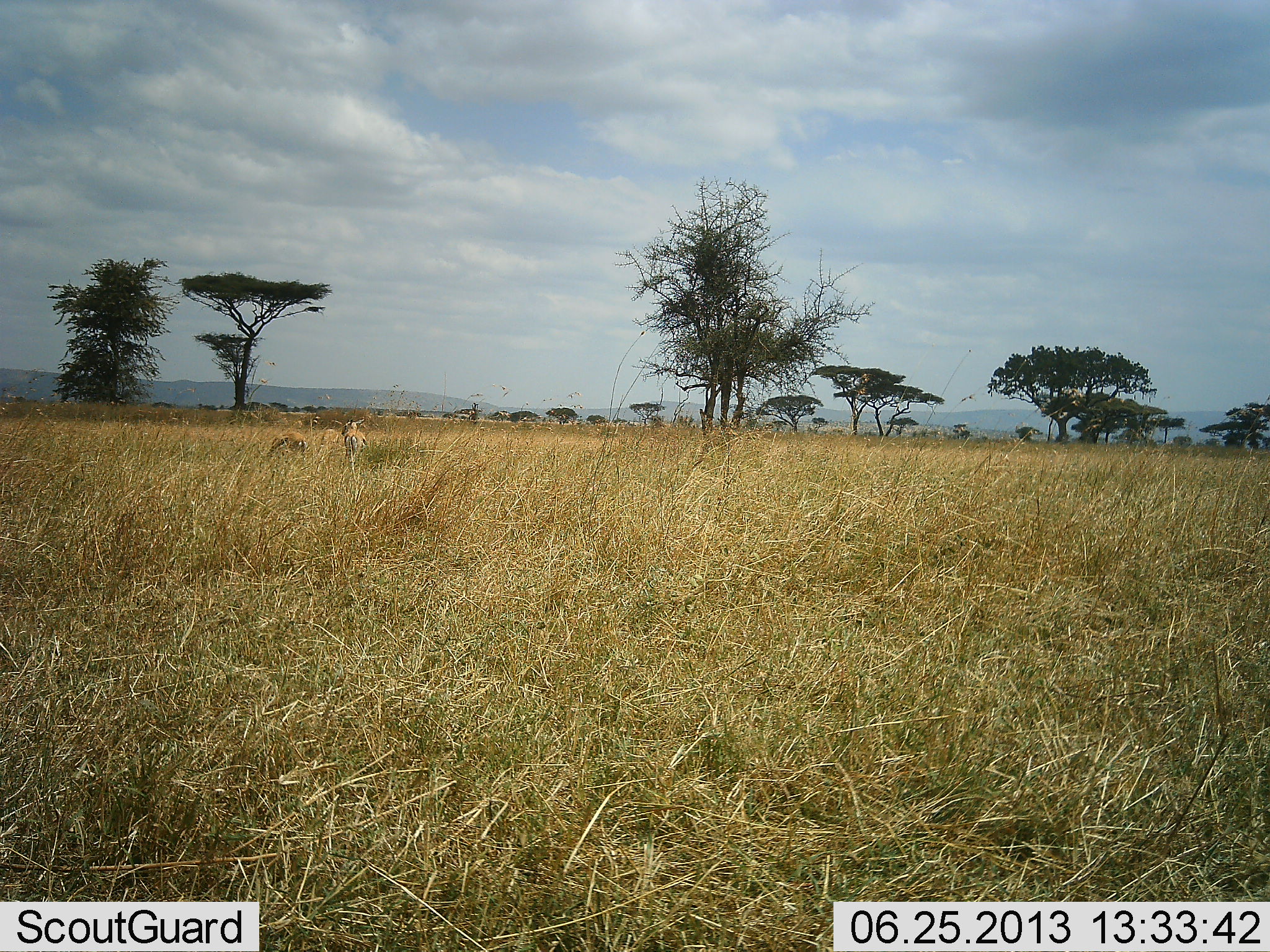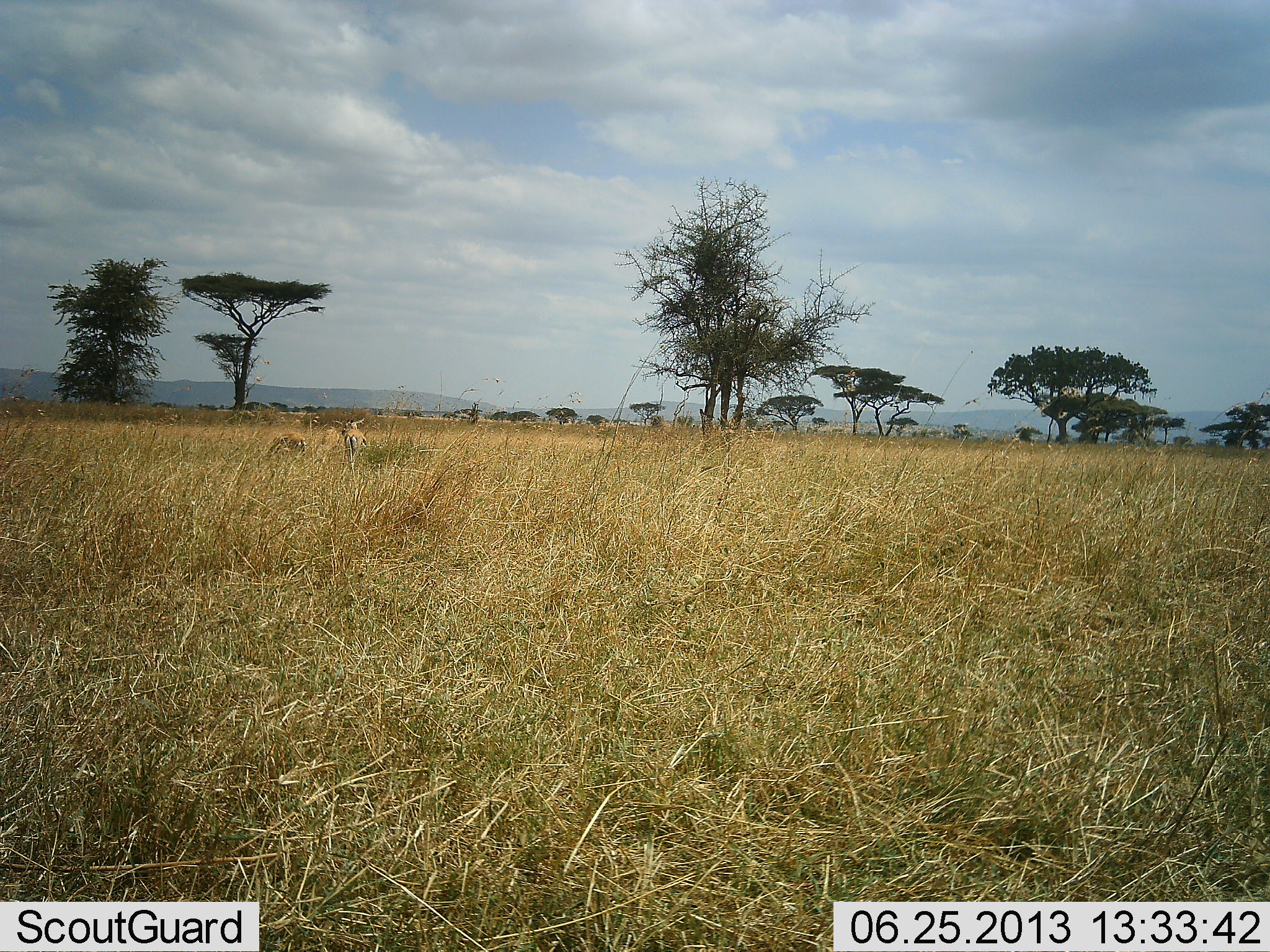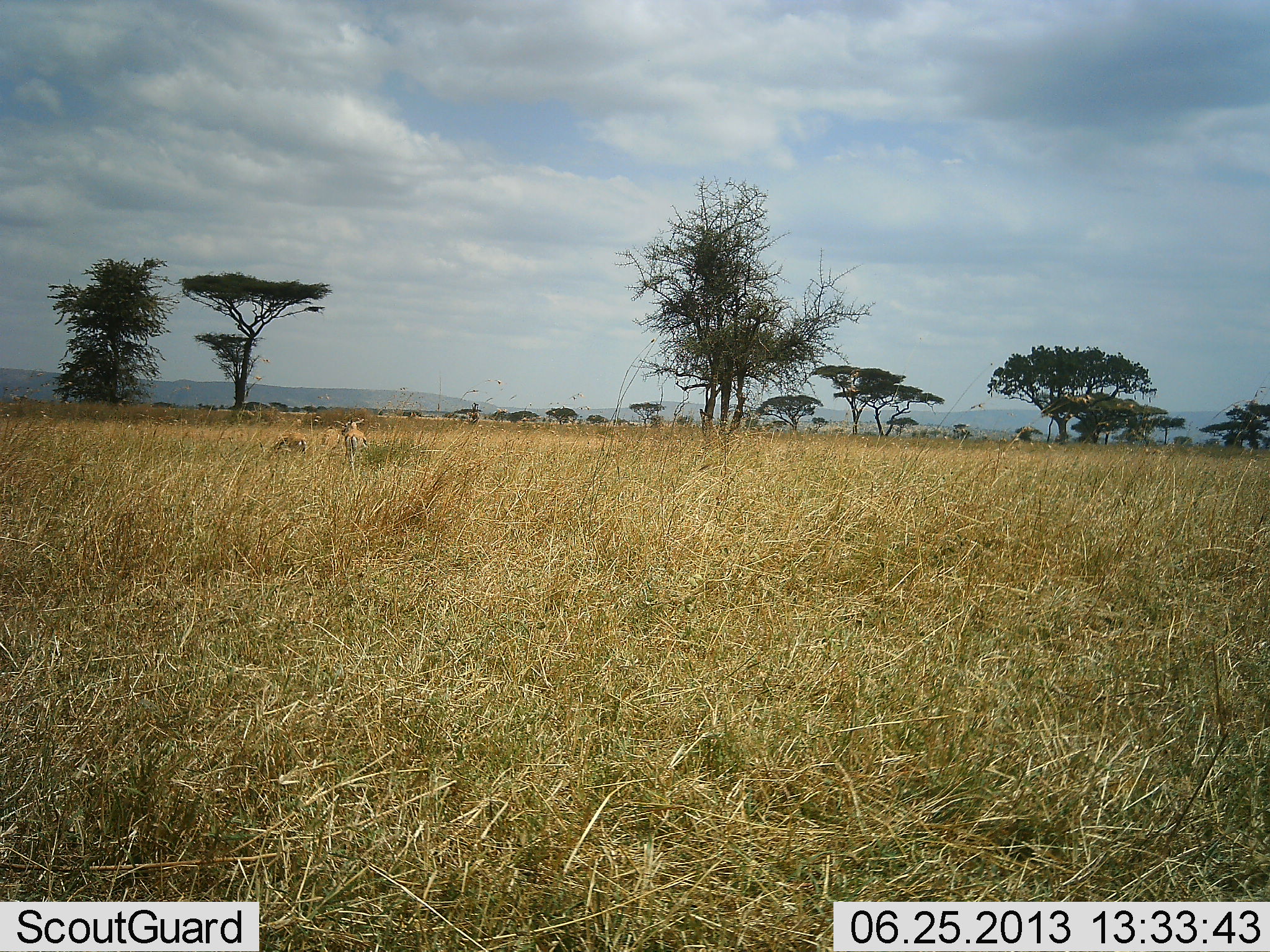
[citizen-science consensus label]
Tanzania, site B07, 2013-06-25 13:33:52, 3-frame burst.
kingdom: Animalia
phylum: Chordata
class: Mammalia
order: Artiodactyla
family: Bovidae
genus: Eudorcas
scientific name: Eudorcas thomsonii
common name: thomson's gazelle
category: gazellethomsons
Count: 2.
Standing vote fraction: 80%.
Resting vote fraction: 0%.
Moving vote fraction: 10%.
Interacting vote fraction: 0%.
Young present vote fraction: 0%.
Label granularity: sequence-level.